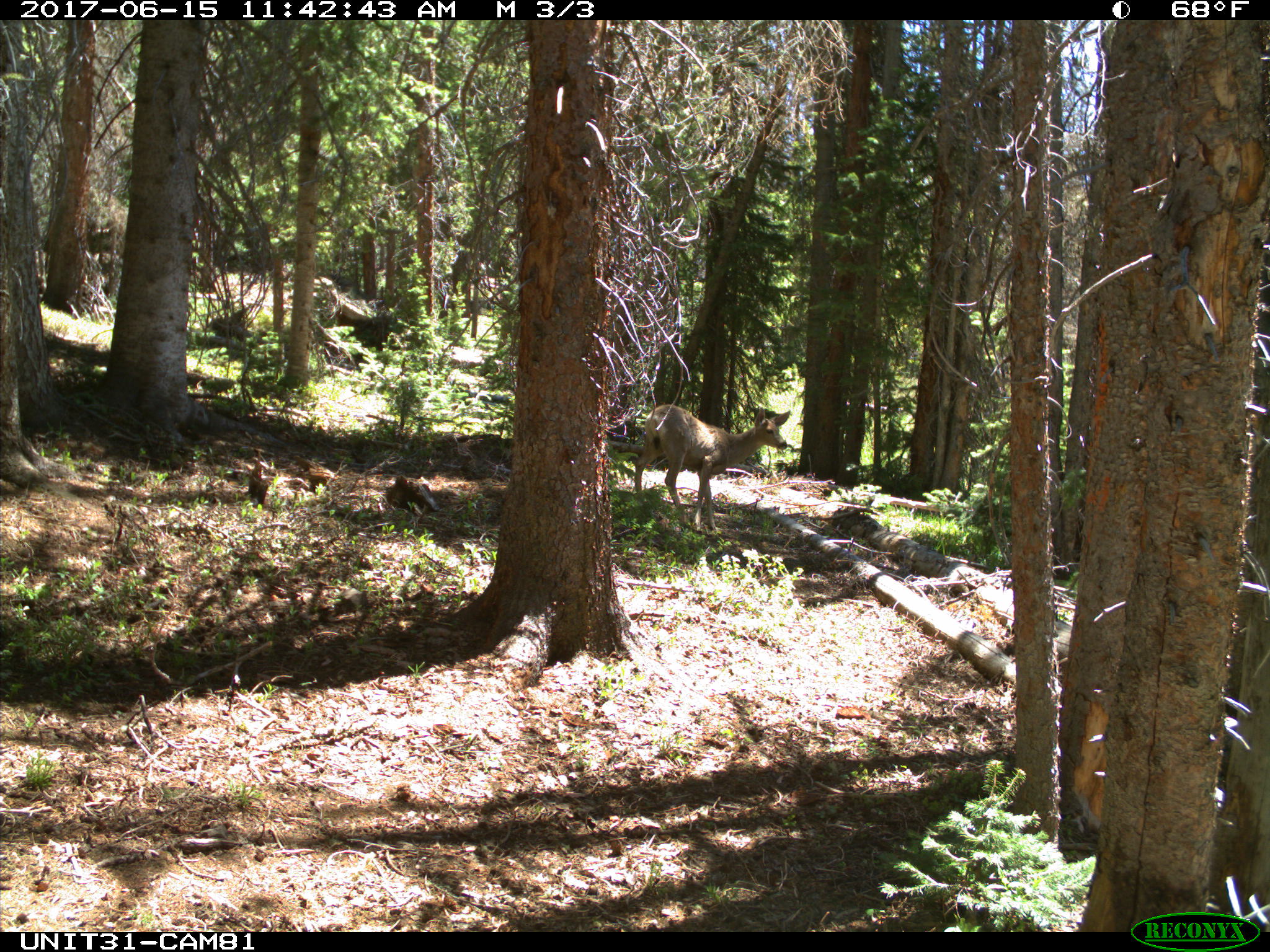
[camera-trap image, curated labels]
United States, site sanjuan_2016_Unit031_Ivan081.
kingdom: Animalia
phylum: Chordata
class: Mammalia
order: Artiodactyla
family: Cervidae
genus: Odocoileus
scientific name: Odocoileus hemionus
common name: mule deer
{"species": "Odocoileus hemionus (mule deer)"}